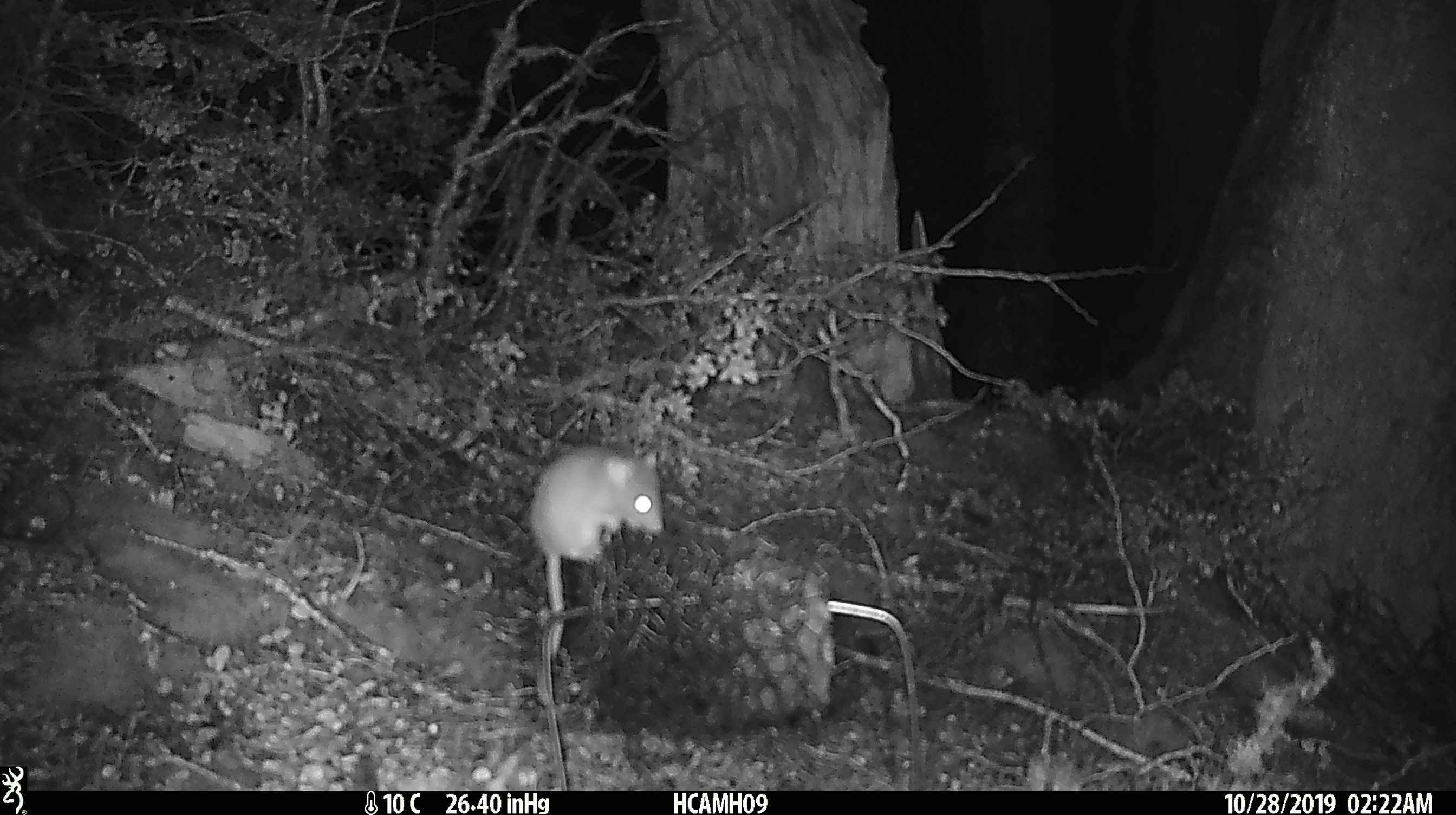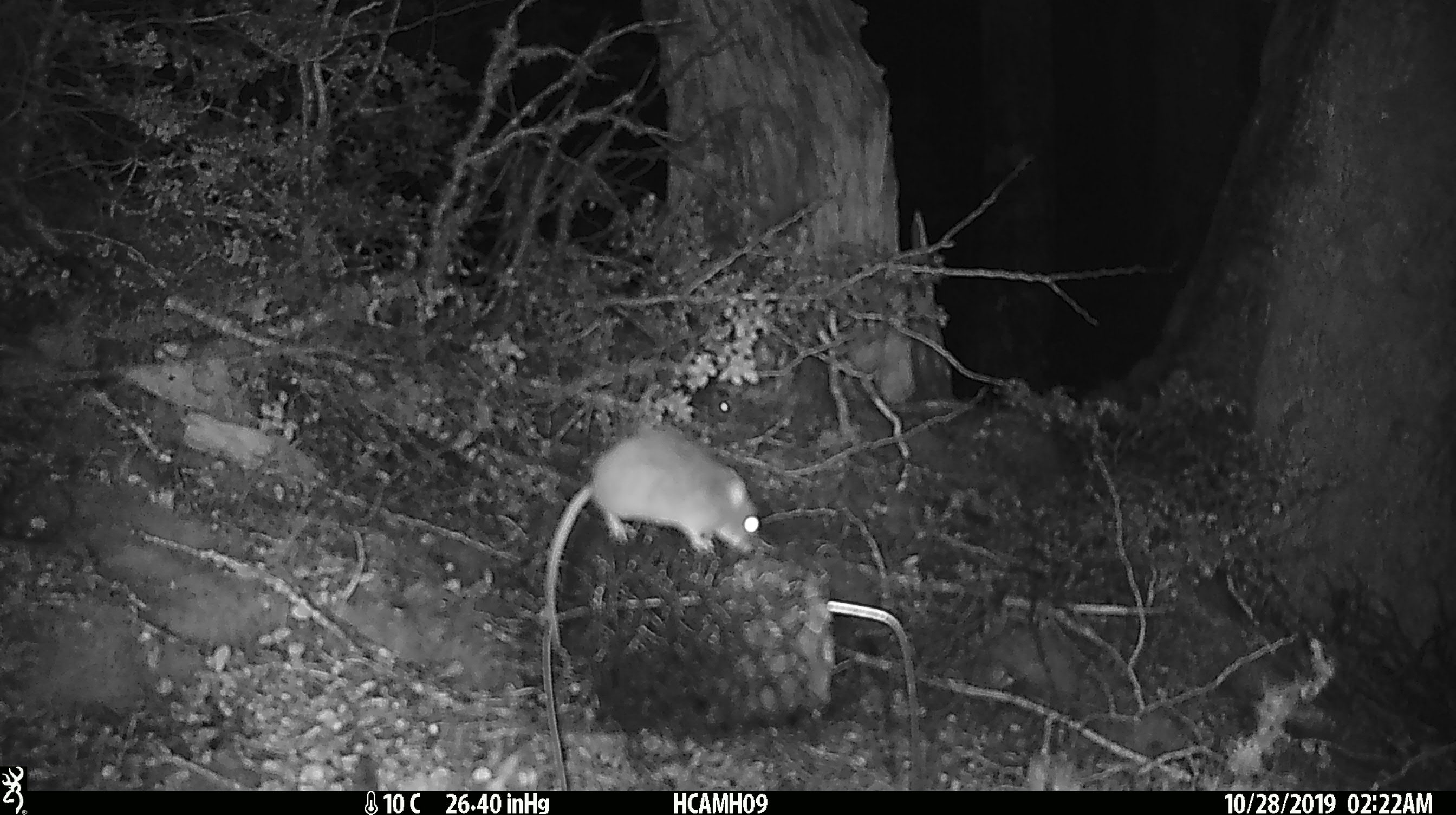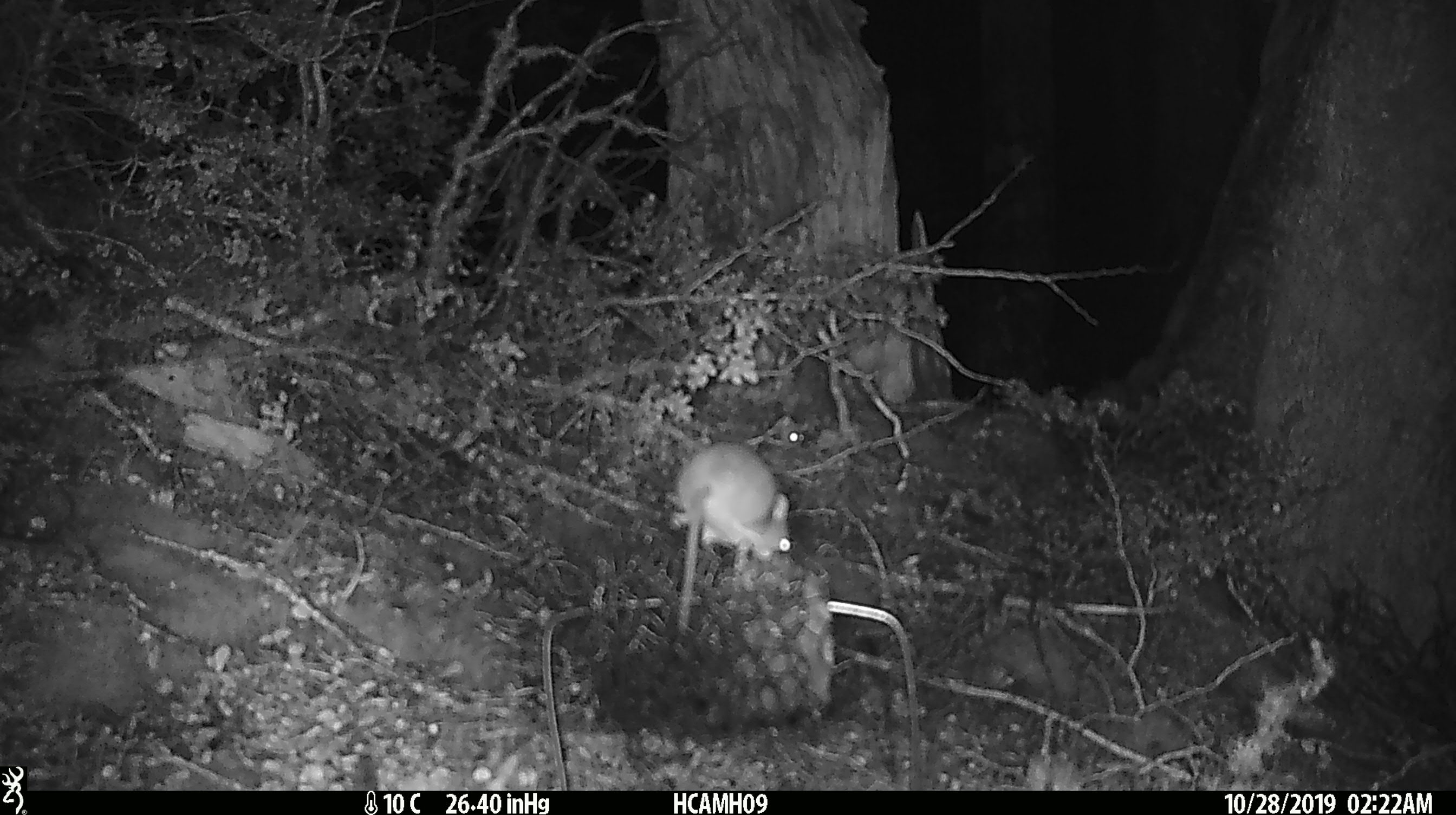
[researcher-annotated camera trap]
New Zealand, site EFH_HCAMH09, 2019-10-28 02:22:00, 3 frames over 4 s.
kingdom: Animalia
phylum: Chordata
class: Mammalia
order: Rodentia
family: Muridae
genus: Mus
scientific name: Mus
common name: mouse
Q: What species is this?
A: Mouse (Mus).